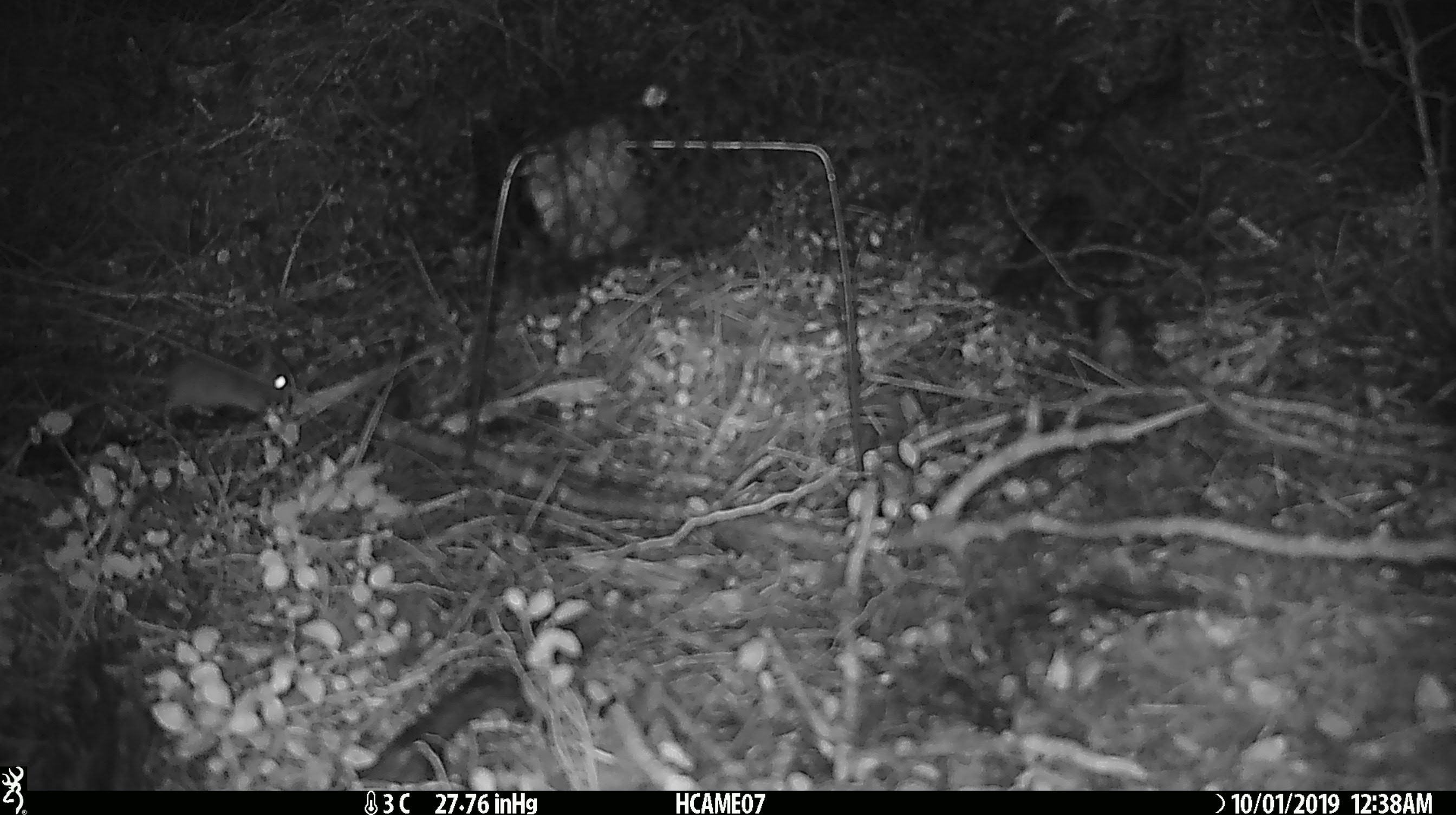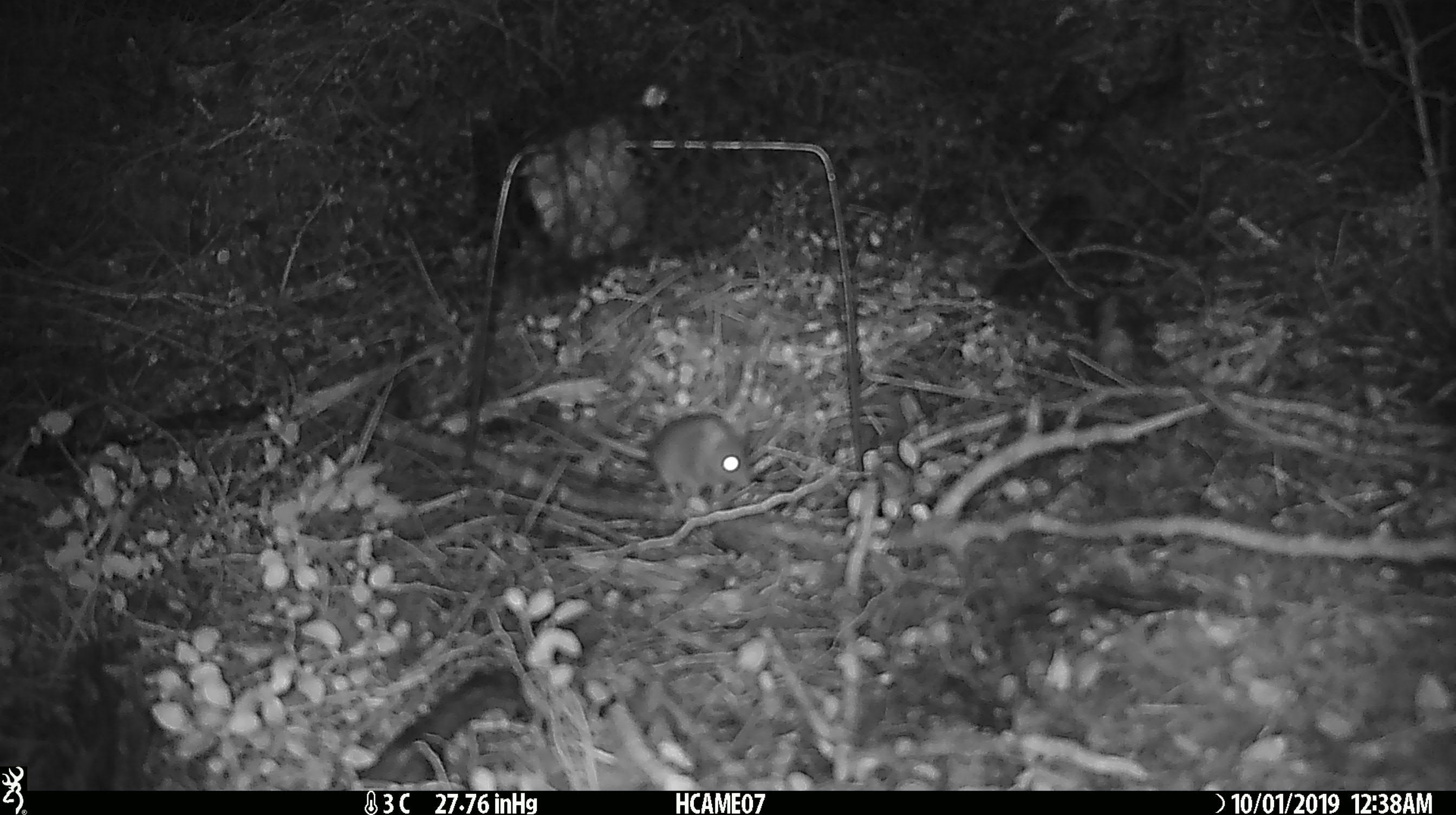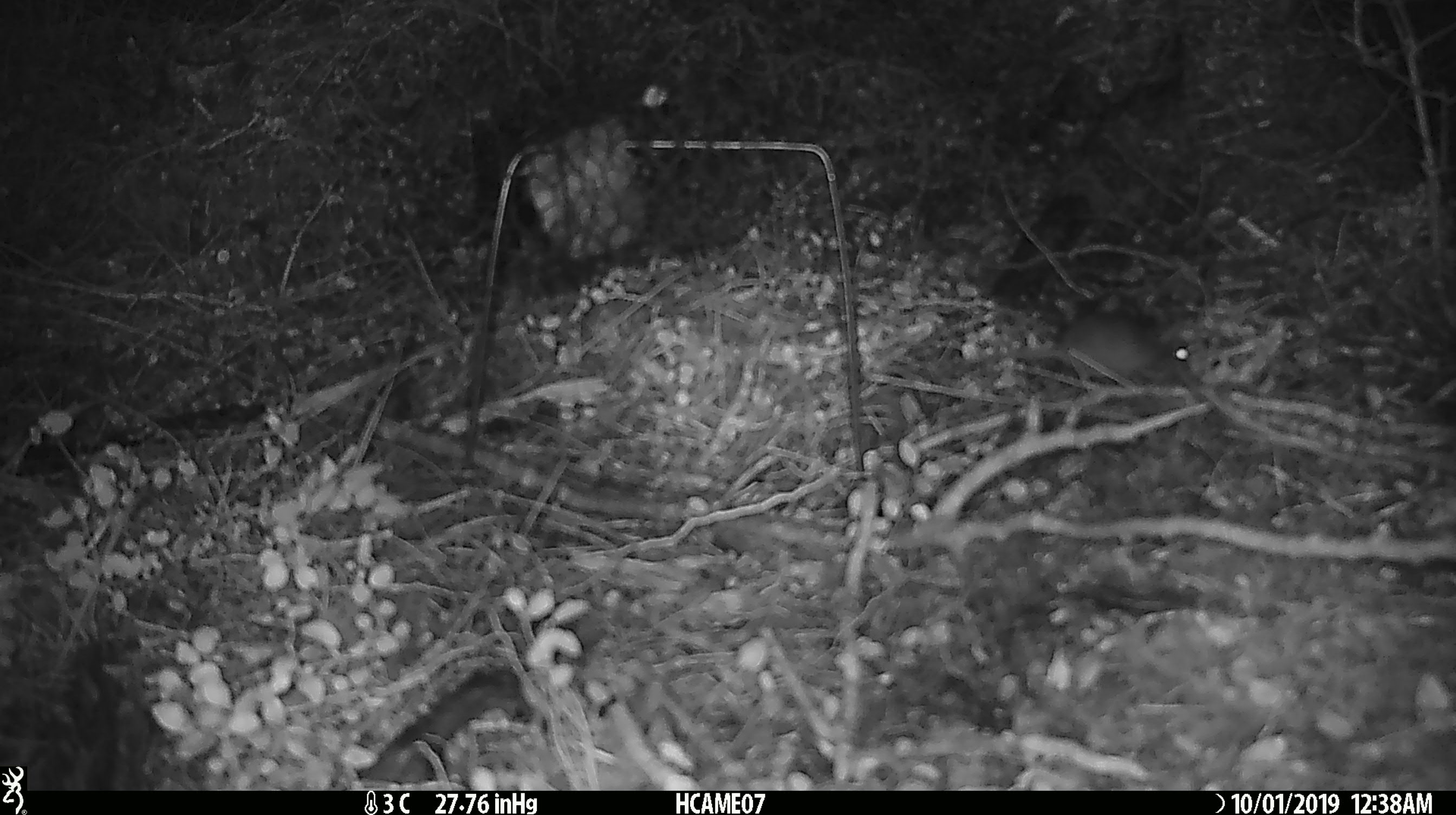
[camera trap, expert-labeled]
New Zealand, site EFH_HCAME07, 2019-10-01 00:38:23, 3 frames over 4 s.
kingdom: Animalia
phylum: Chordata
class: Mammalia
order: Rodentia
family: Muridae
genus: Mus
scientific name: Mus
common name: mouse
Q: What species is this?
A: Mouse (Mus).